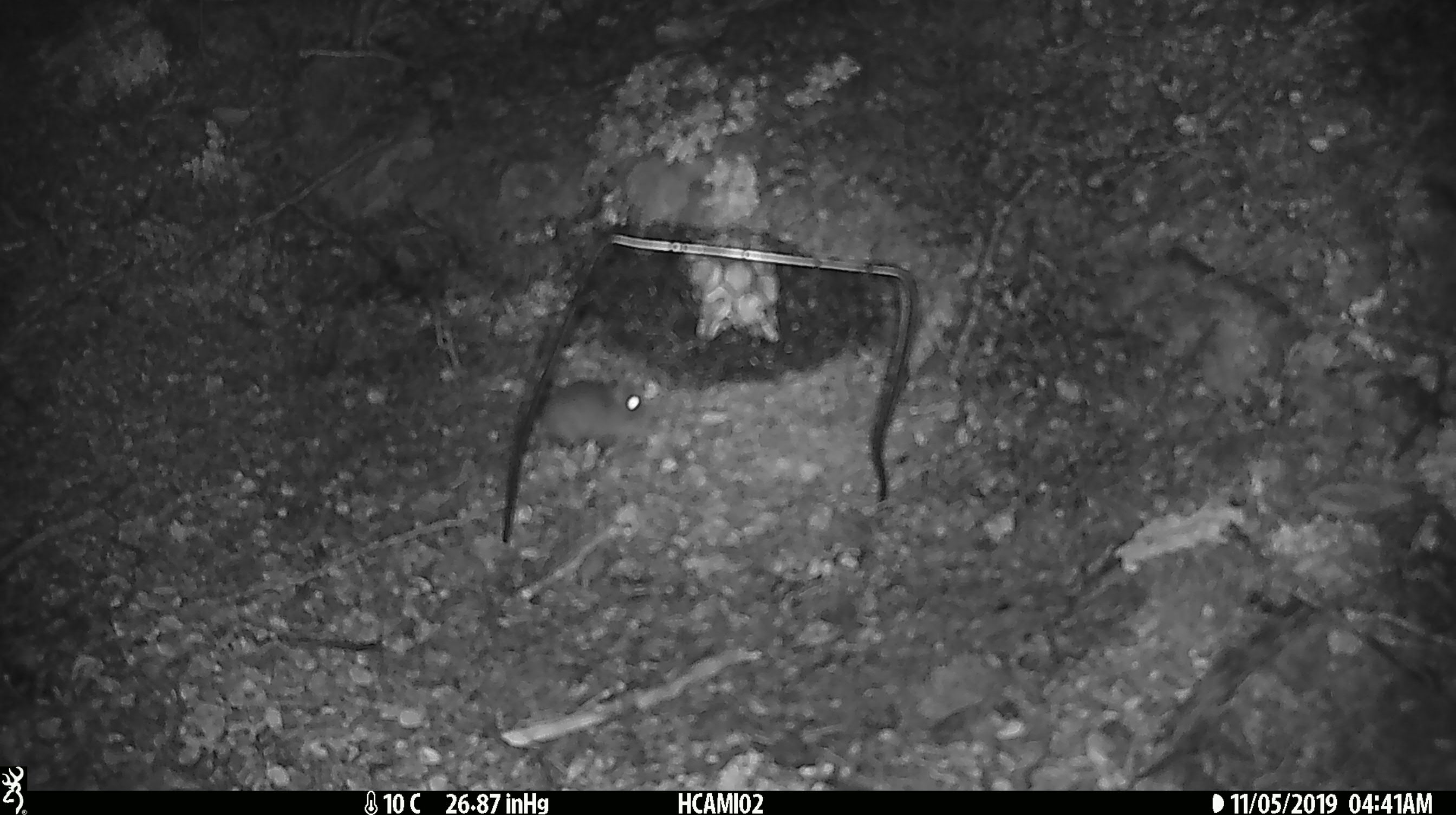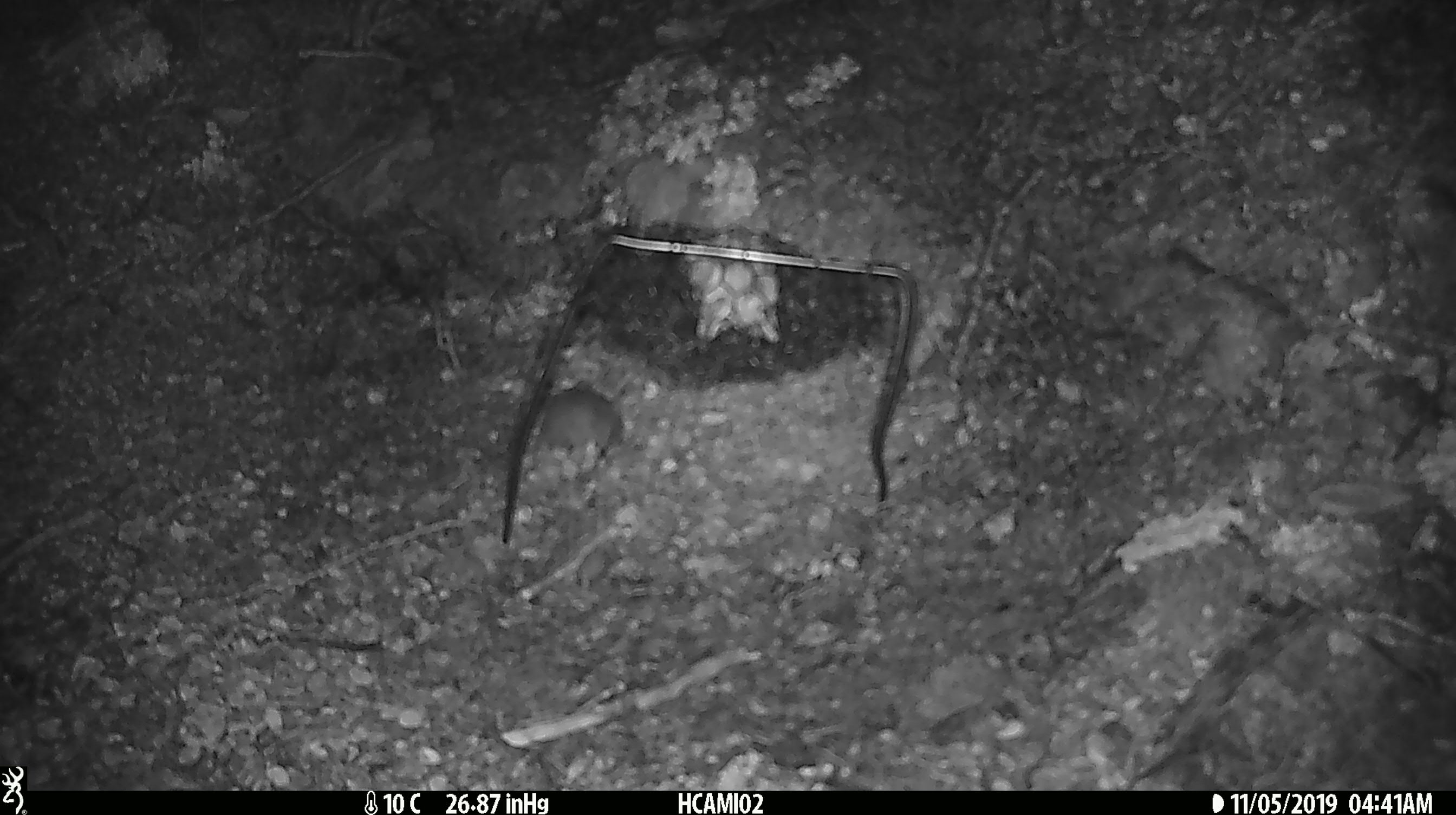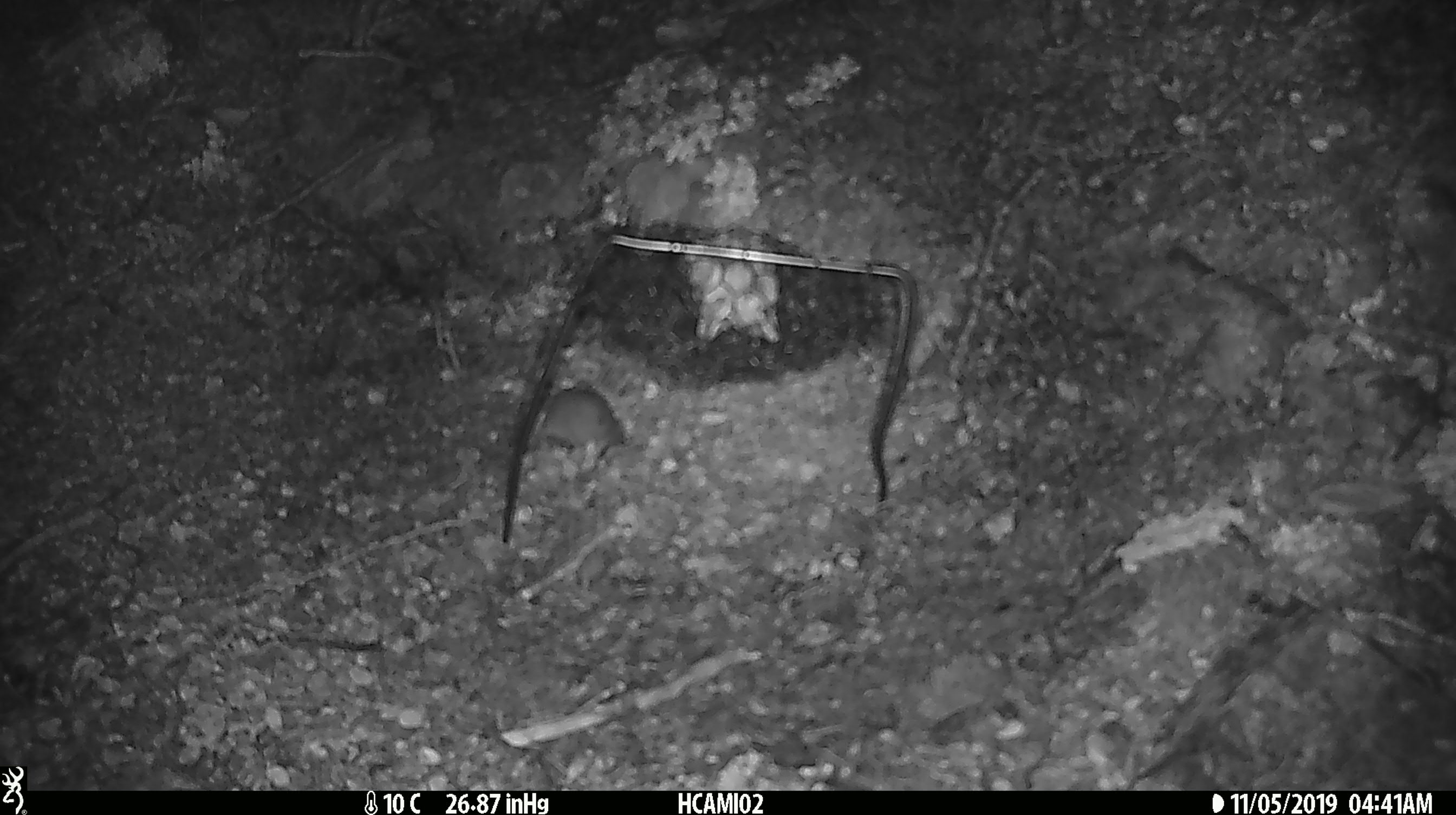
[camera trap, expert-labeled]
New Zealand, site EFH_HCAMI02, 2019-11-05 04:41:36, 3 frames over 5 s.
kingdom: Animalia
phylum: Chordata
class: Mammalia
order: Rodentia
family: Muridae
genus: Mus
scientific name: Mus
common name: mouse